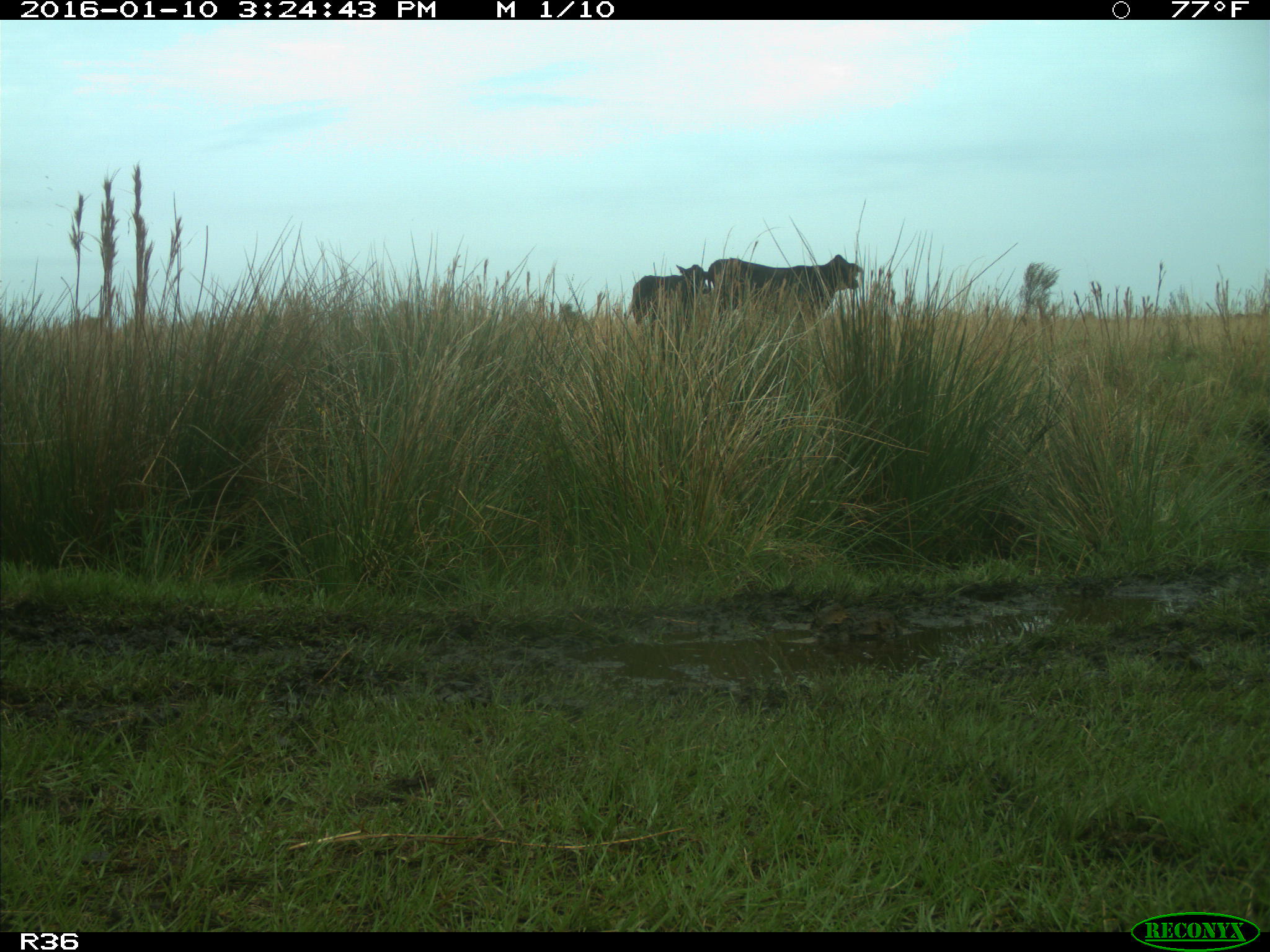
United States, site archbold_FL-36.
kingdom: Animalia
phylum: Chordata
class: Mammalia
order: Artiodactyla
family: Bovidae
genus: Bos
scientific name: Bos taurus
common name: domestic cow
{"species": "Bos taurus (domestic cow)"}